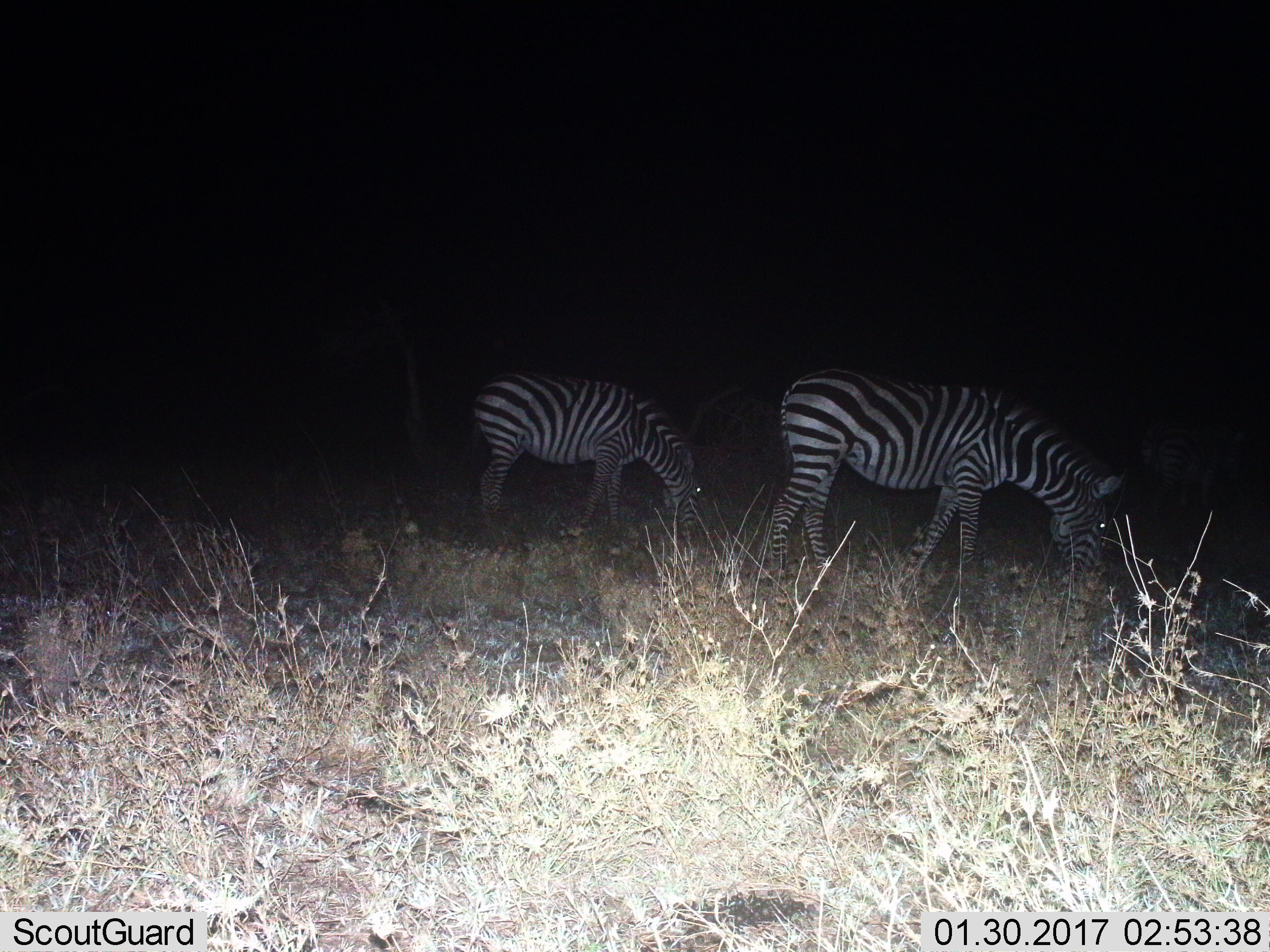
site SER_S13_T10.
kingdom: Animalia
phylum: Chordata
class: Mammalia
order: Perissodactyla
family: Equidae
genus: Equus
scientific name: Equus quagga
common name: plains zebra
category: zebraplains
Zebraplains (plains zebra) (Equus quagga), count 2. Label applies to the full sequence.